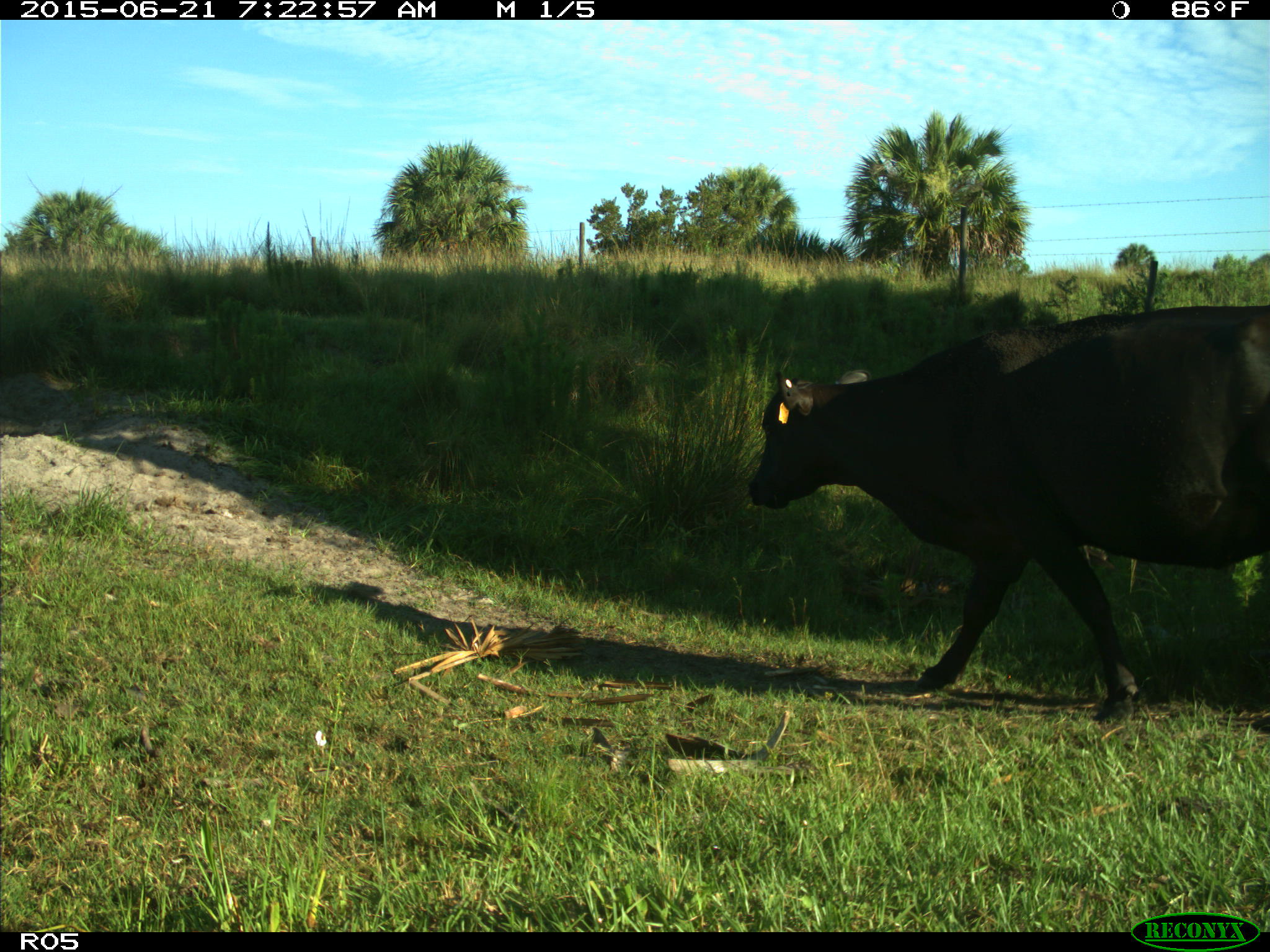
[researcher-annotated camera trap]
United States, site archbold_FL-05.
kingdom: Animalia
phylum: Chordata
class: Mammalia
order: Artiodactyla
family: Bovidae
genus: Bos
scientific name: Bos taurus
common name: domestic cow